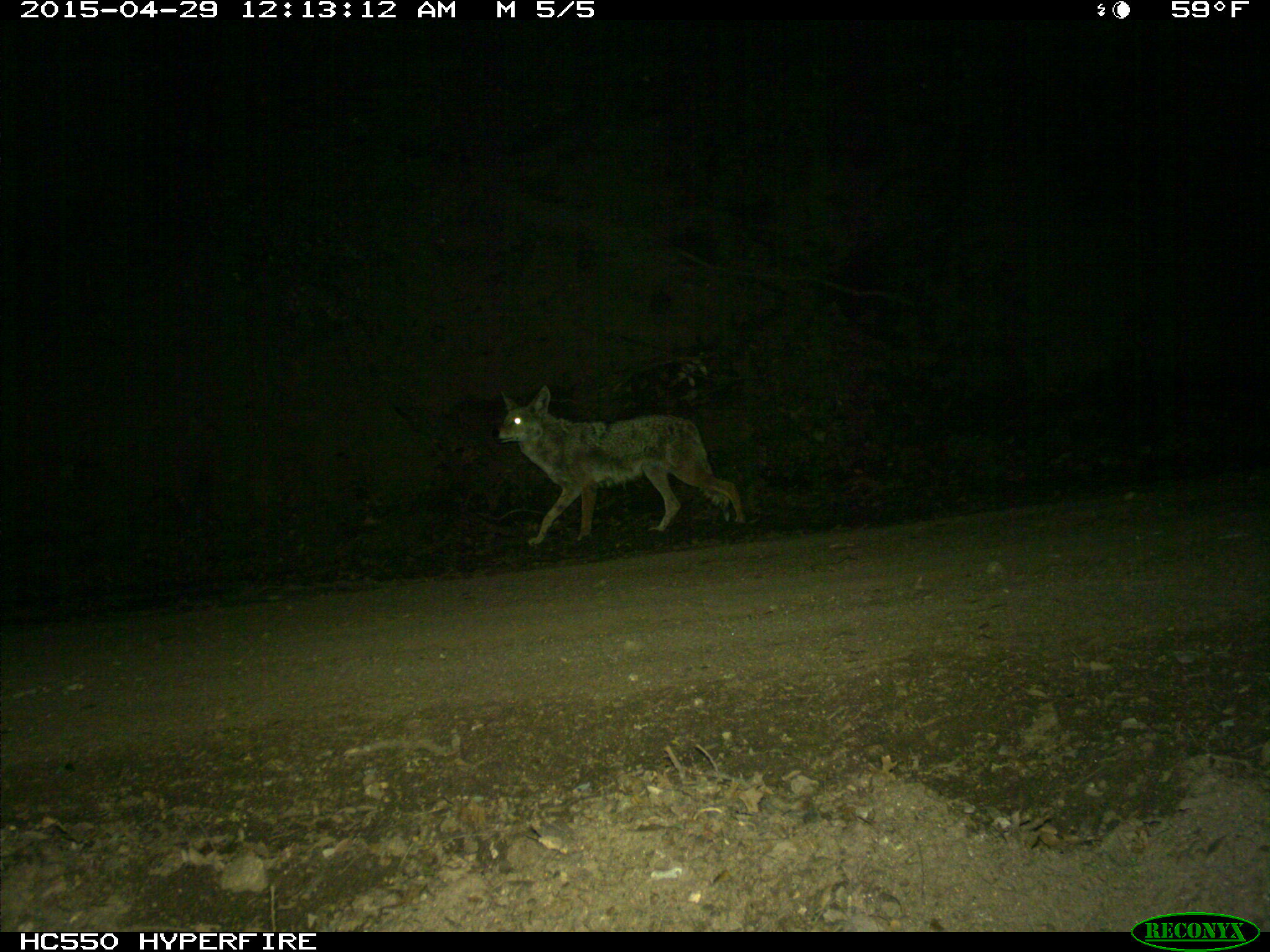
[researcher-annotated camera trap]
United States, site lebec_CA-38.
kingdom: Animalia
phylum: Chordata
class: Mammalia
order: Carnivora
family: Canidae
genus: Canis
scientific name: Canis latrans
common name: coyote